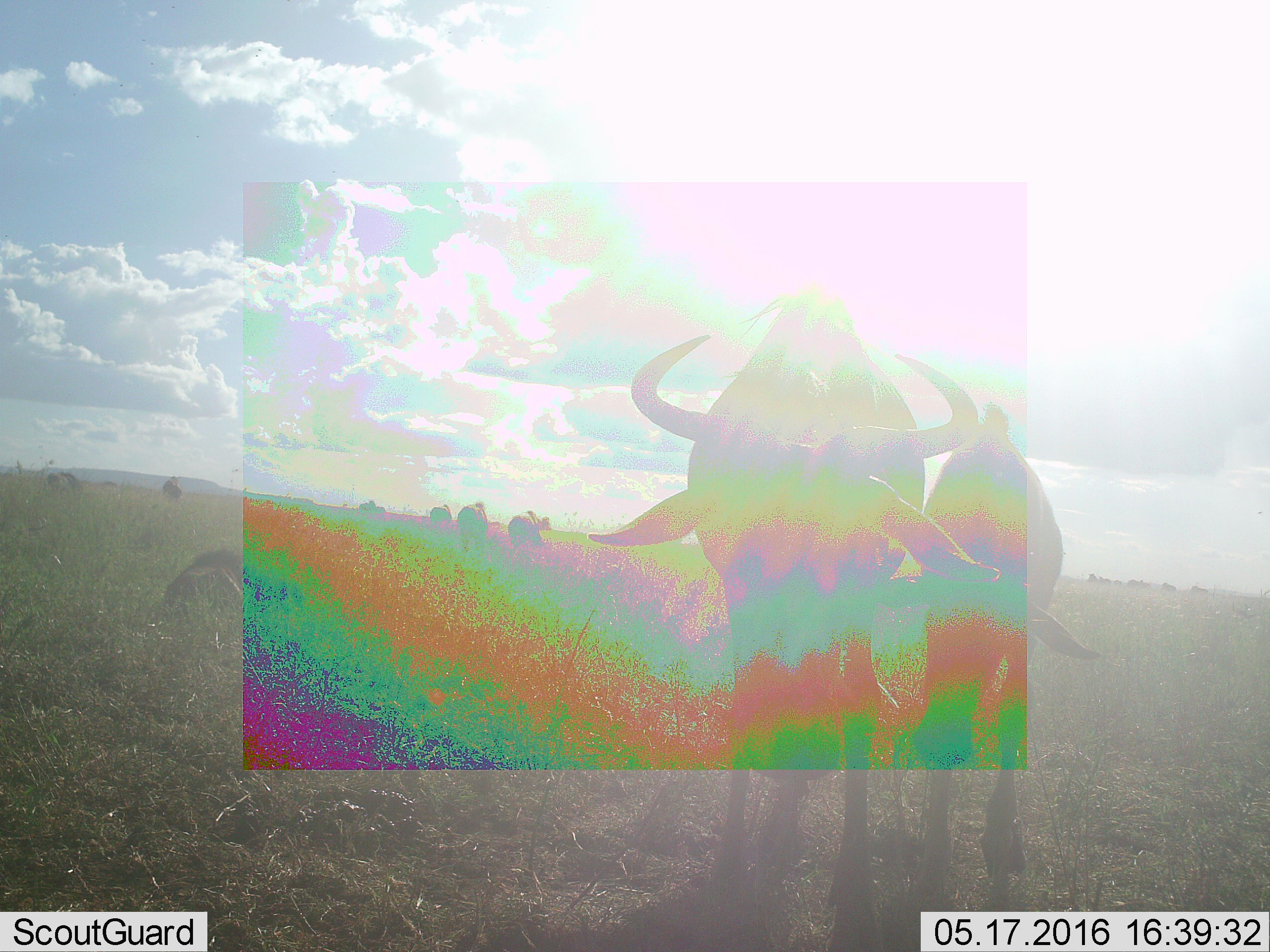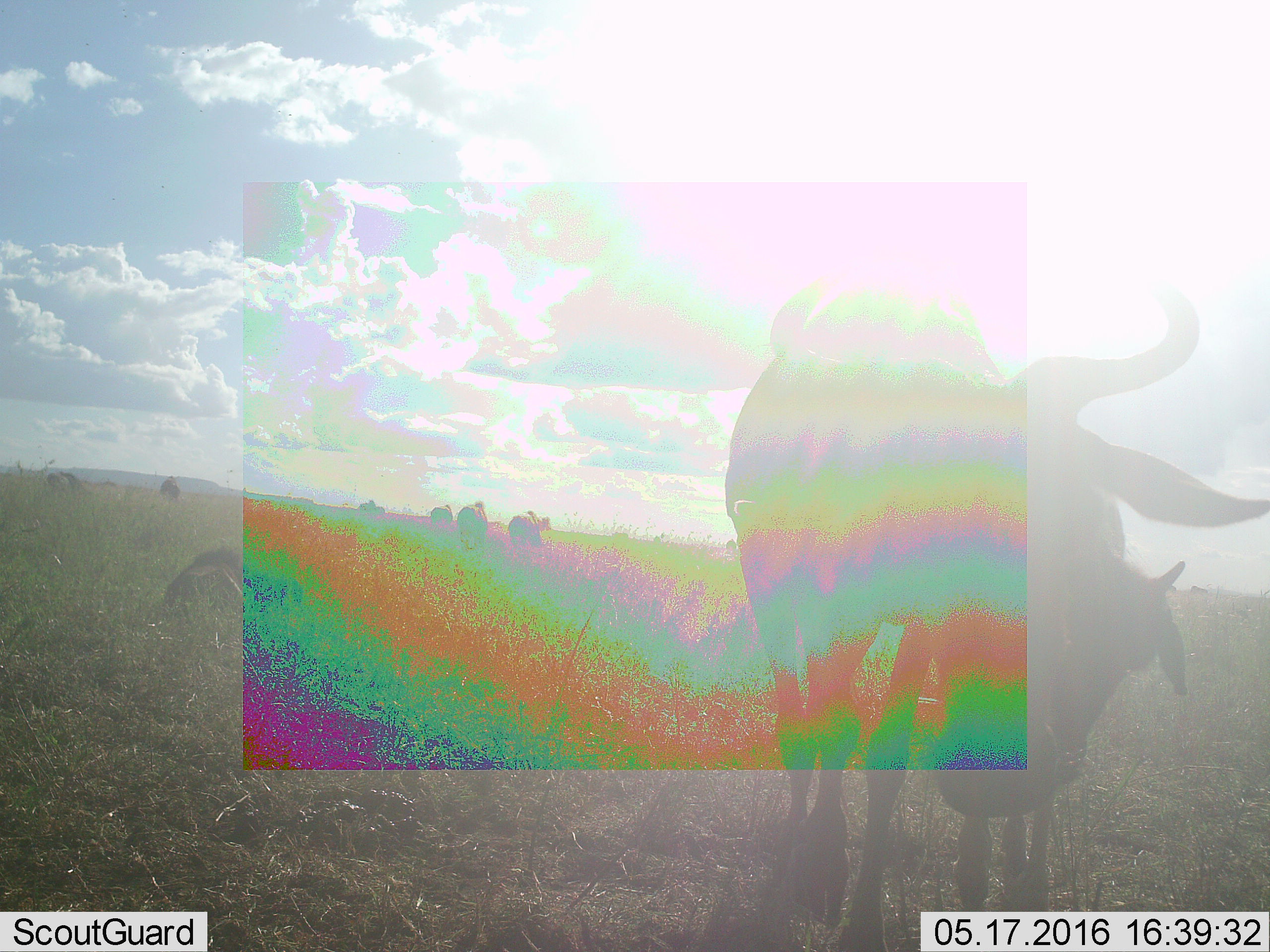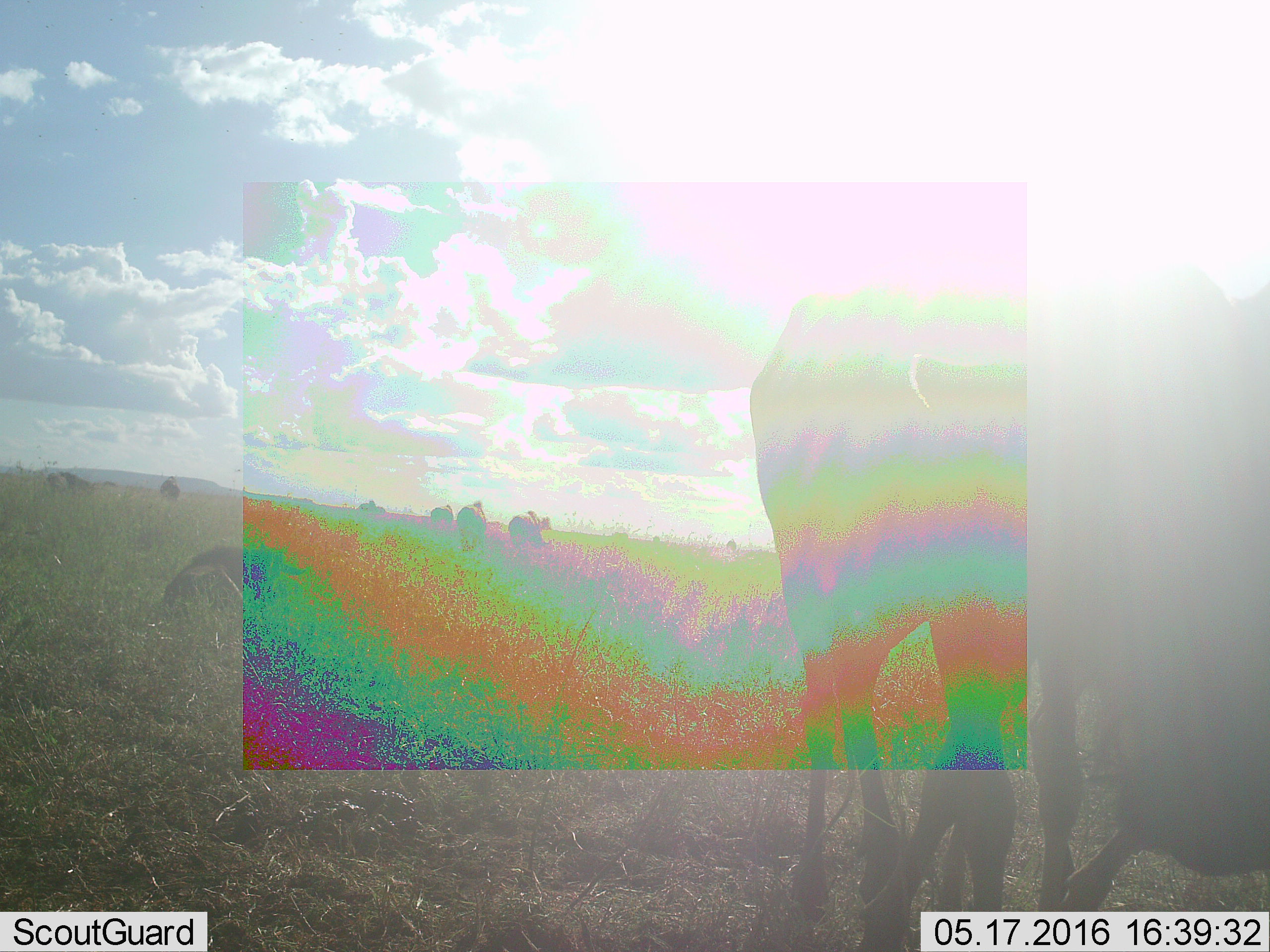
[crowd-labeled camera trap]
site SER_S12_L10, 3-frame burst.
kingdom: Animalia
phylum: Chordata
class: Mammalia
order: Artiodactyla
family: Bovidae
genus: Connochaetes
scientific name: Connochaetes taurinus taurinus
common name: blue wildebeest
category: wildebeestblue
Wildebeestblue (blue wildebeest) (Connochaetes taurinus taurinus), count 11-50. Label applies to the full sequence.